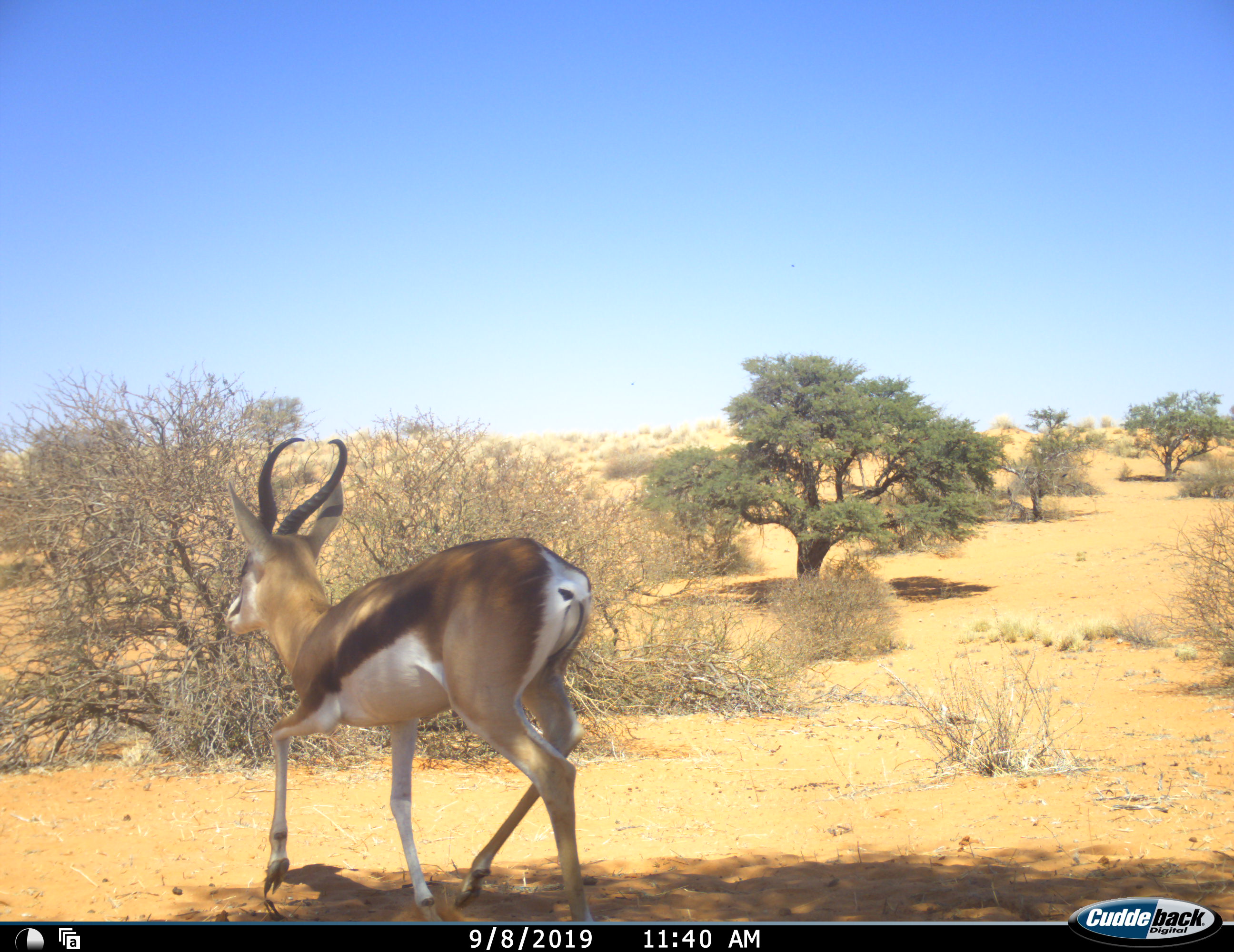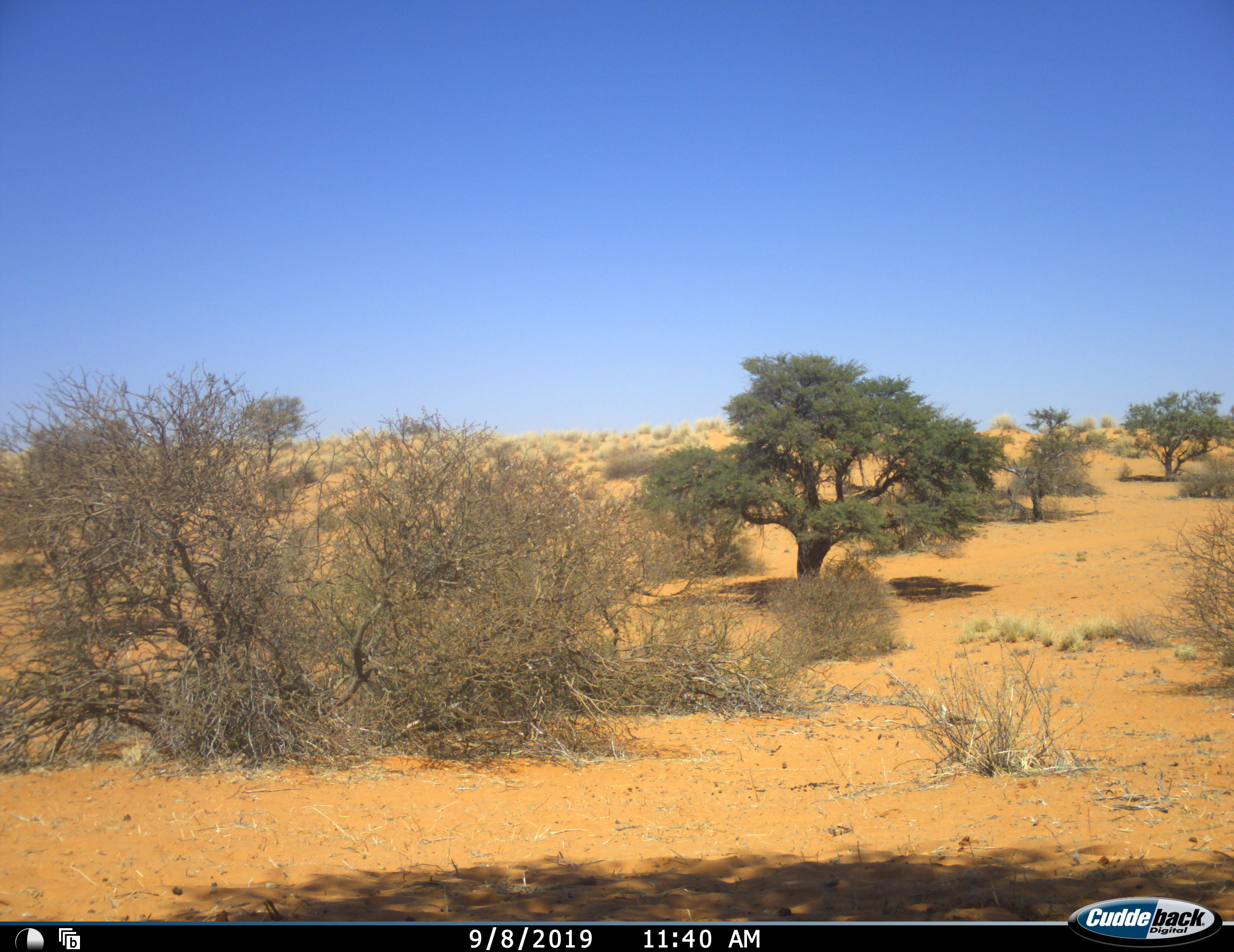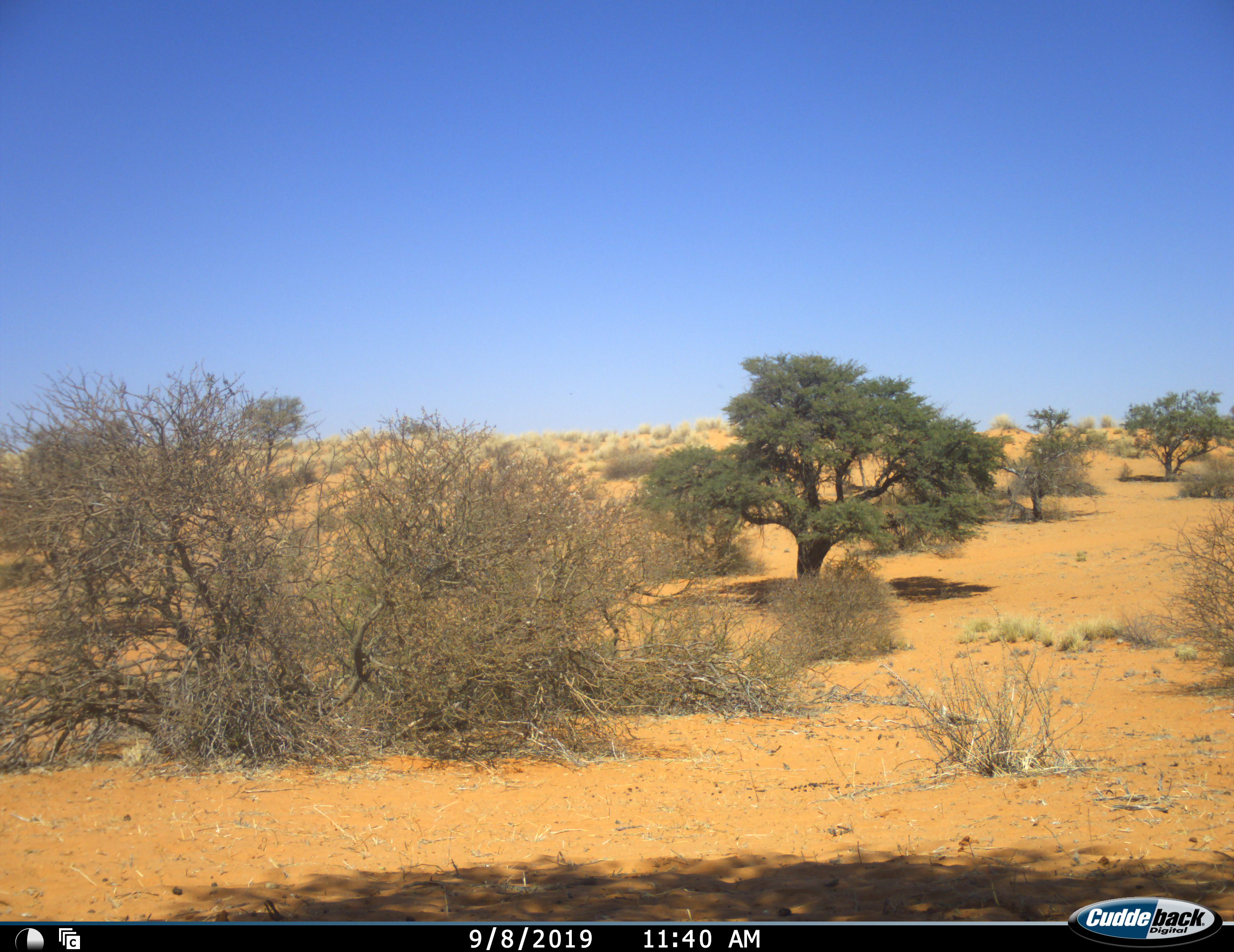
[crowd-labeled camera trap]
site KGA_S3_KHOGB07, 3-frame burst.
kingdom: Animalia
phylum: Chordata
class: Mammalia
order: Artiodactyla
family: Bovidae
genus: Antidorcas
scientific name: Antidorcas marsupialis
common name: springbok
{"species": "springbok (Antidorcas marsupialis)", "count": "1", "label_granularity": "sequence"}